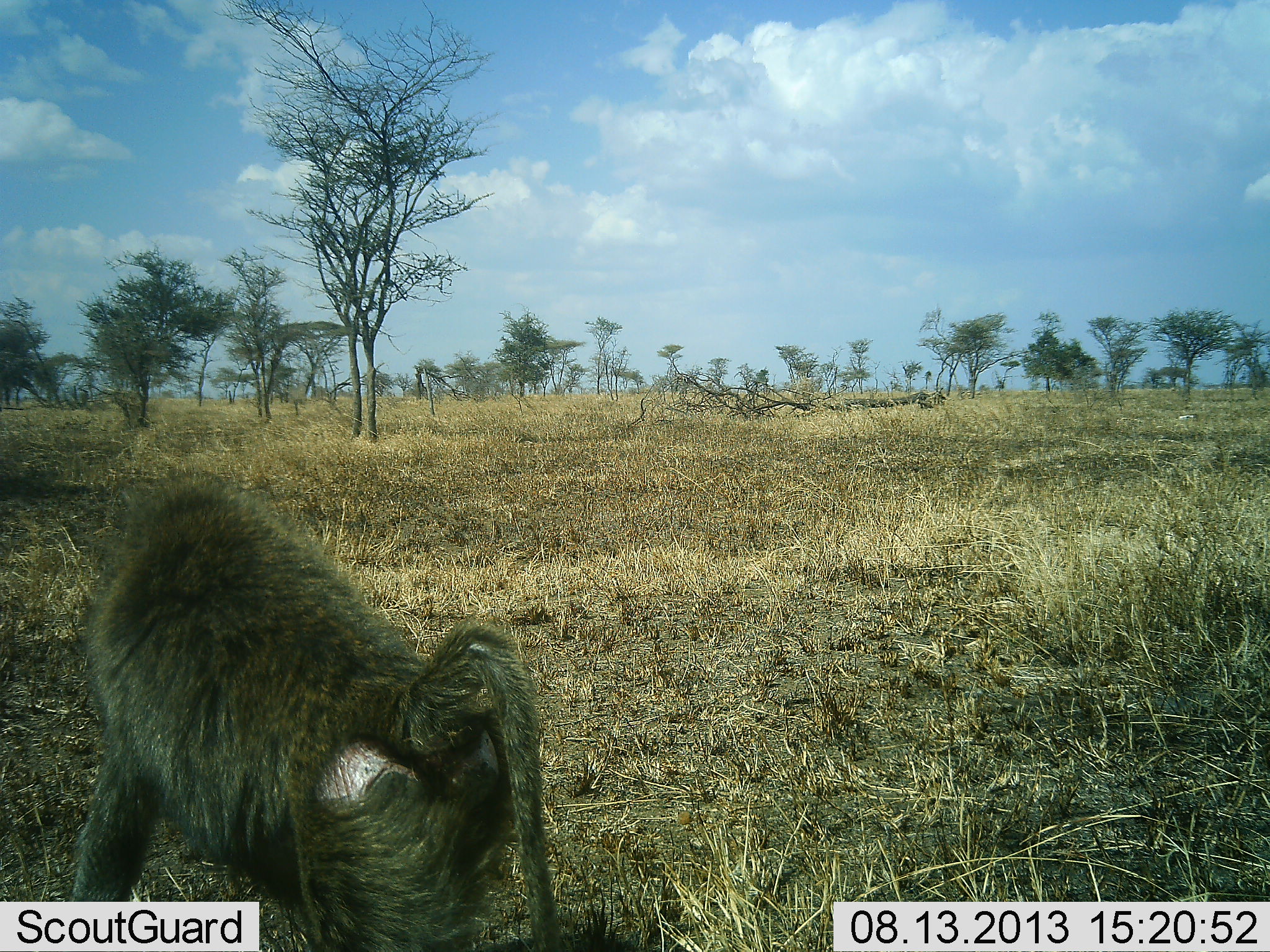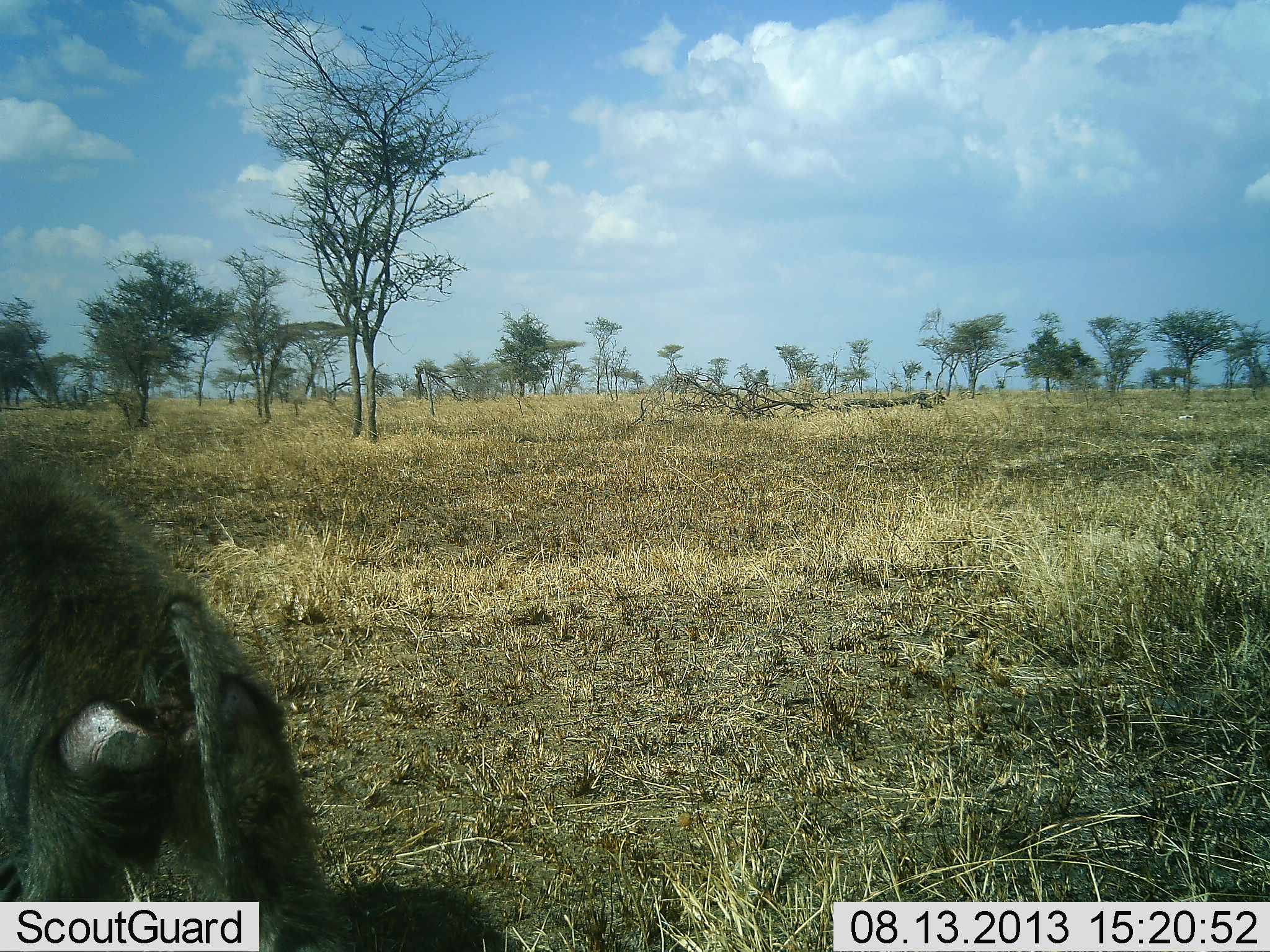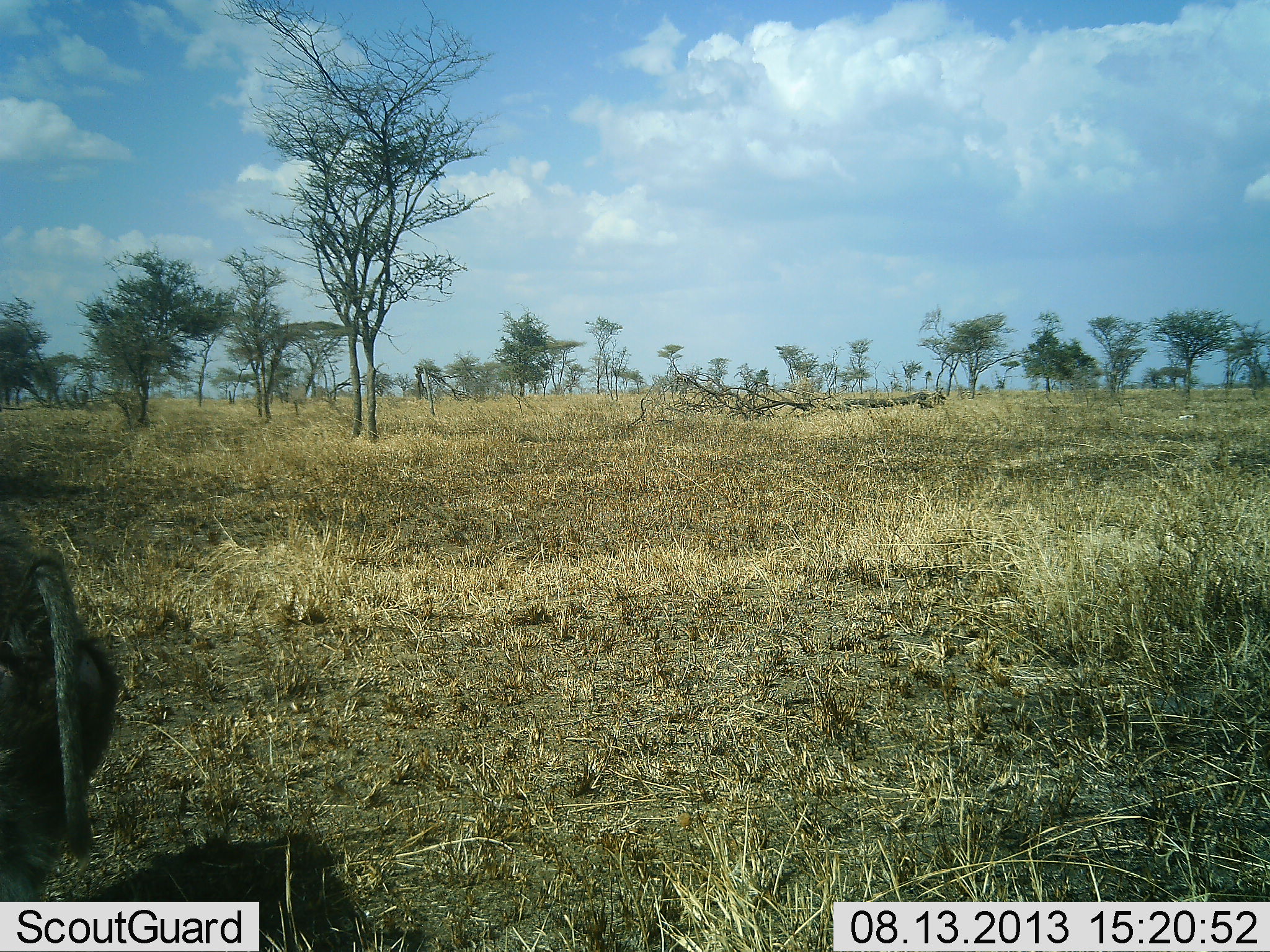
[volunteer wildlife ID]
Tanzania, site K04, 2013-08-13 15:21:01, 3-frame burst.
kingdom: Animalia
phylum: Chordata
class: Mammalia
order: Primates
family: Cercopithecidae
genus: Papio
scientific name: Papio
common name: baboon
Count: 1.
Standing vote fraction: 0%.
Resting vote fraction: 0%.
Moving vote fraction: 100%.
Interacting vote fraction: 0%.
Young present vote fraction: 0%.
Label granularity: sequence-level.